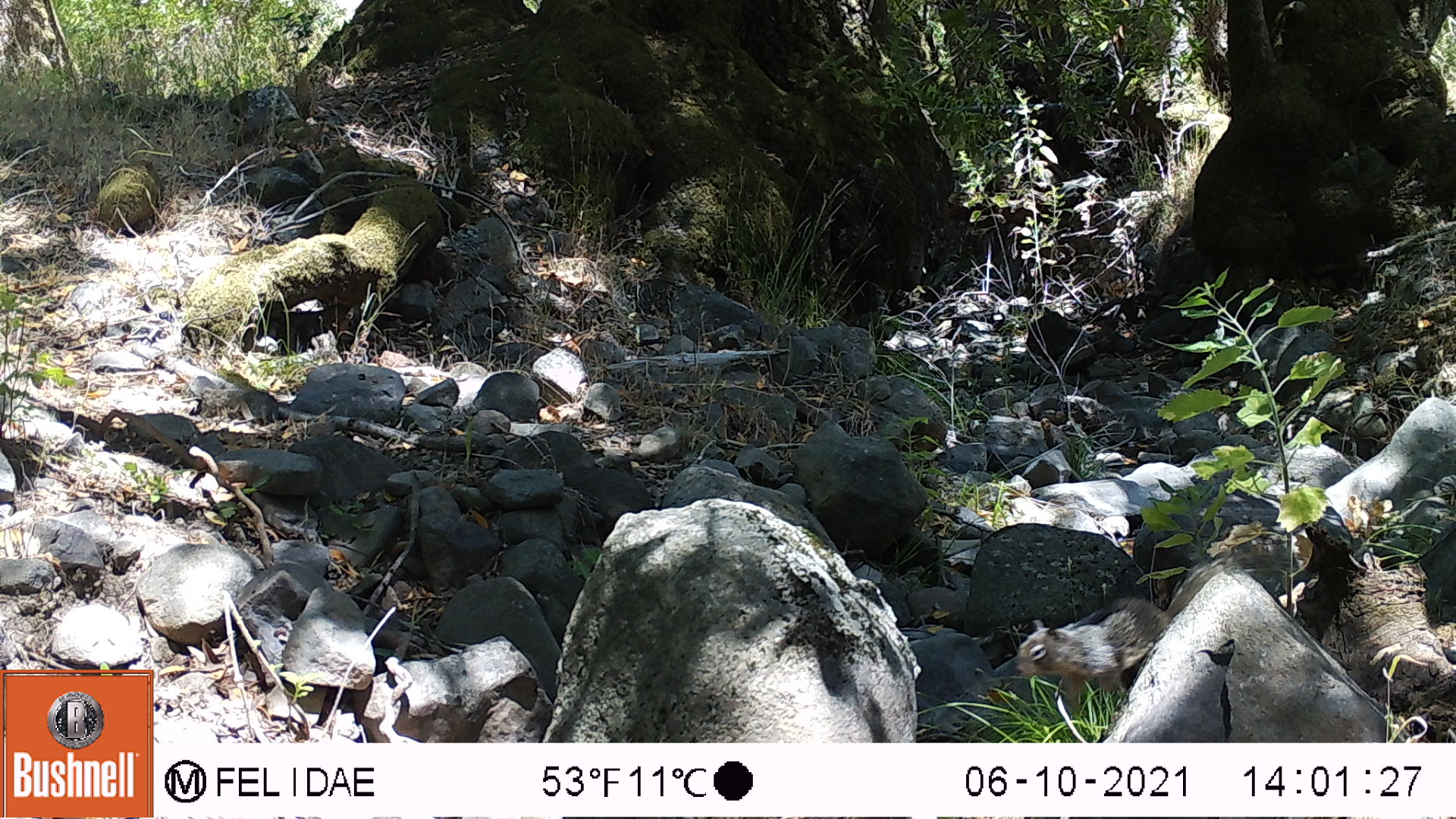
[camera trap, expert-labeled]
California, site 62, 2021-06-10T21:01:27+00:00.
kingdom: Animalia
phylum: Chordata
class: Mammalia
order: Rodentia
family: Sciuridae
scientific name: Sciuridae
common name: squirrel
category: unknown squirrel